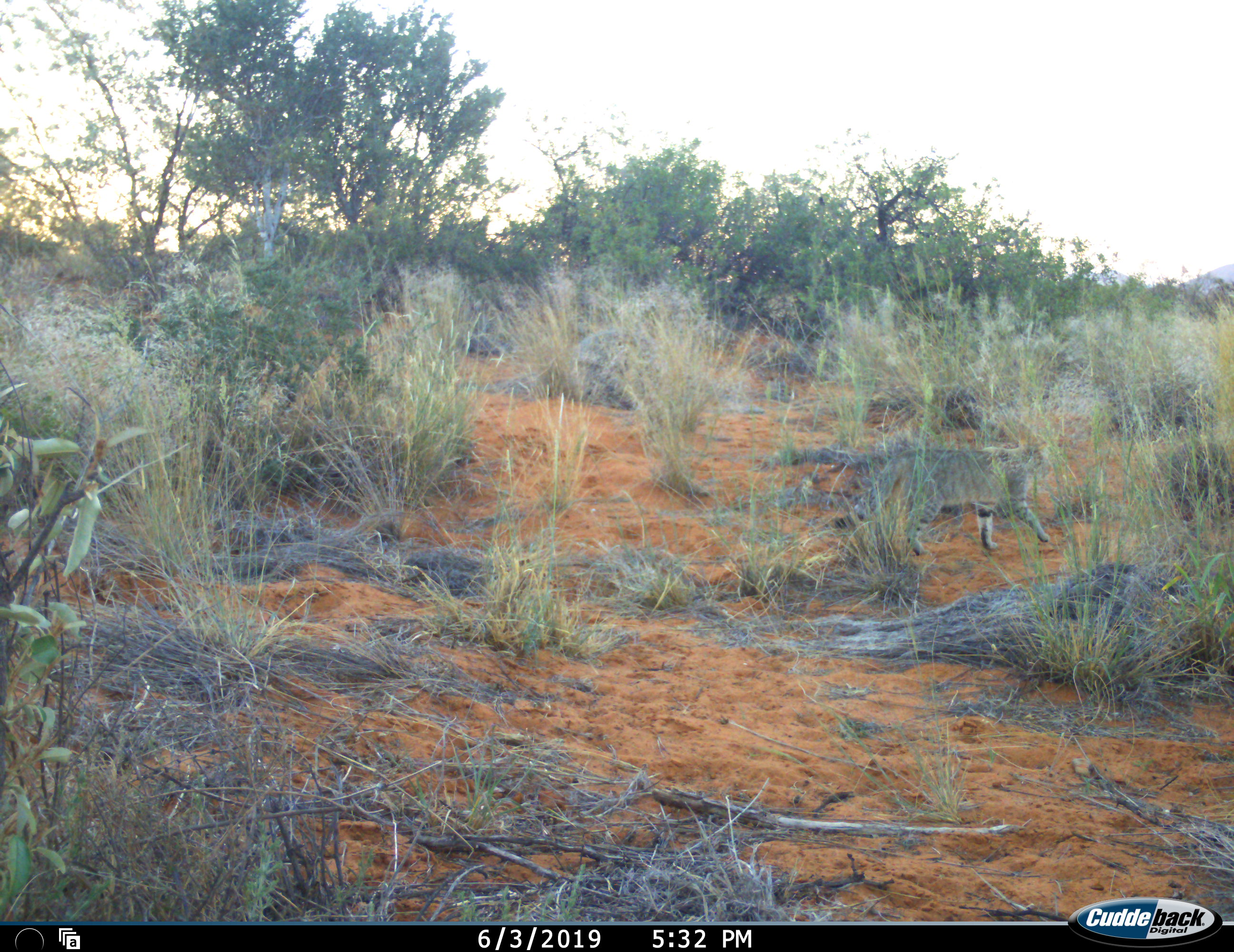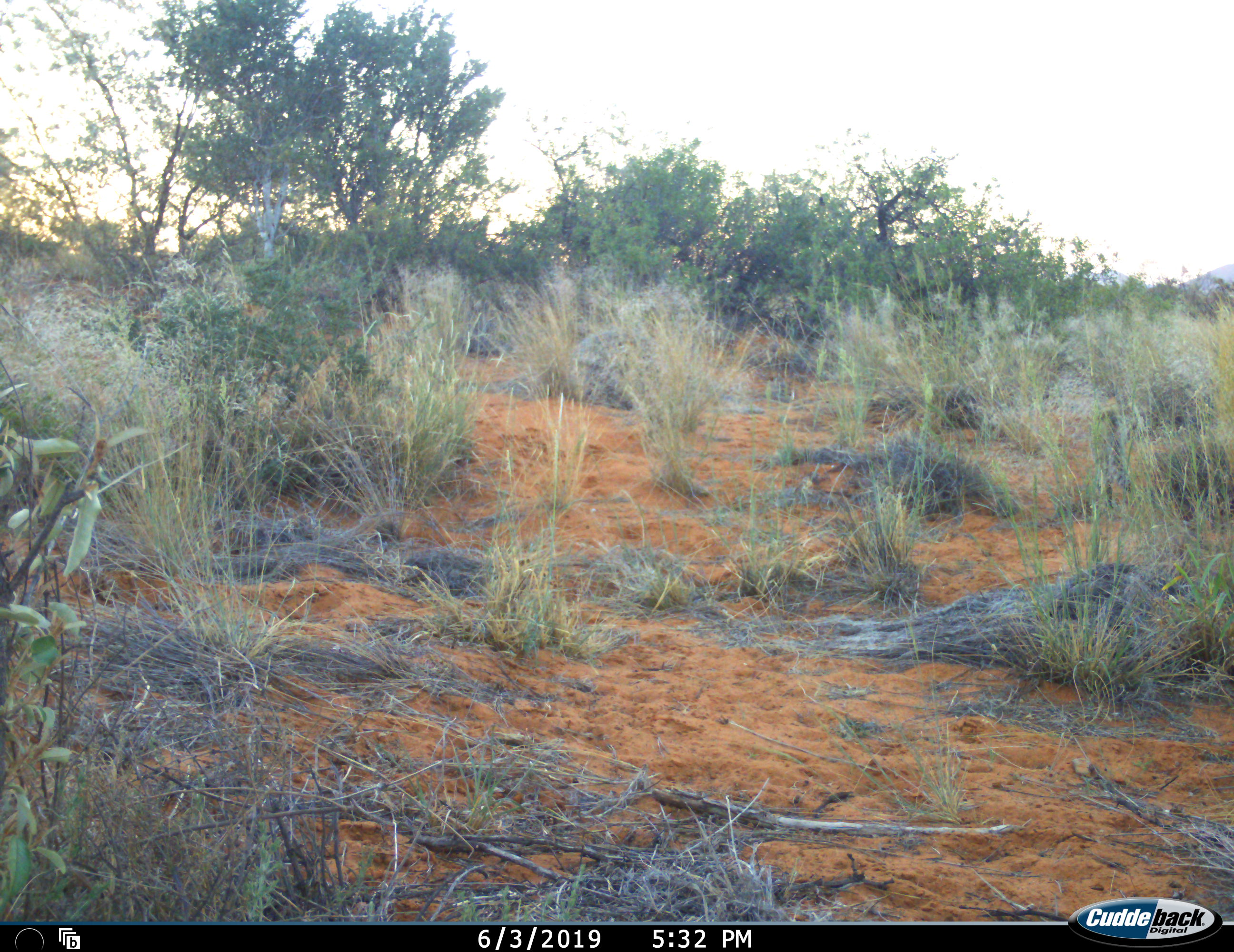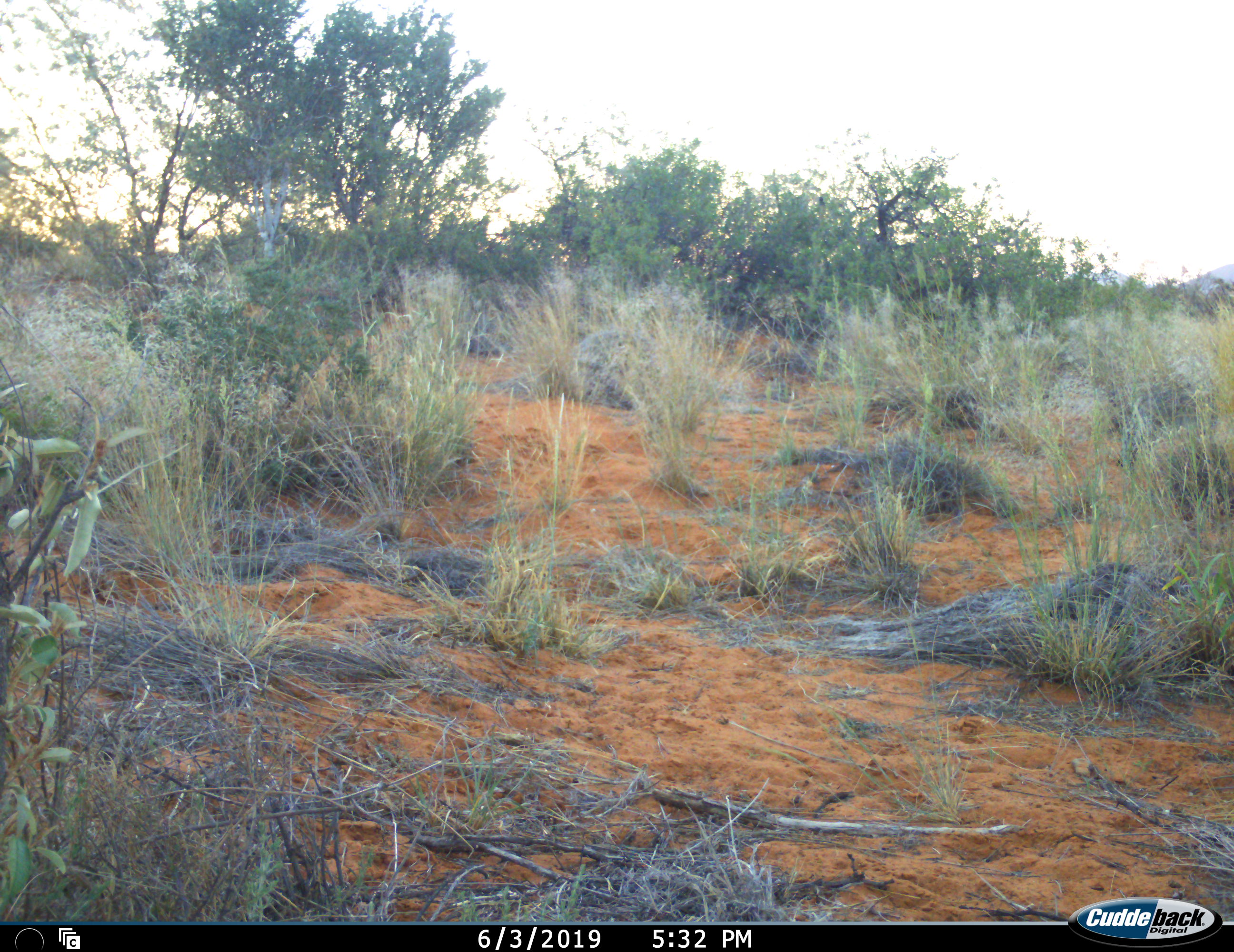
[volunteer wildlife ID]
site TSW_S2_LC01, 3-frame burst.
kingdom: Animalia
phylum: Chordata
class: Mammalia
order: Carnivora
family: Felidae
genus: Felis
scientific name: Felis lybica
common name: african wild cat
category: africanwildcat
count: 1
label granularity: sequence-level